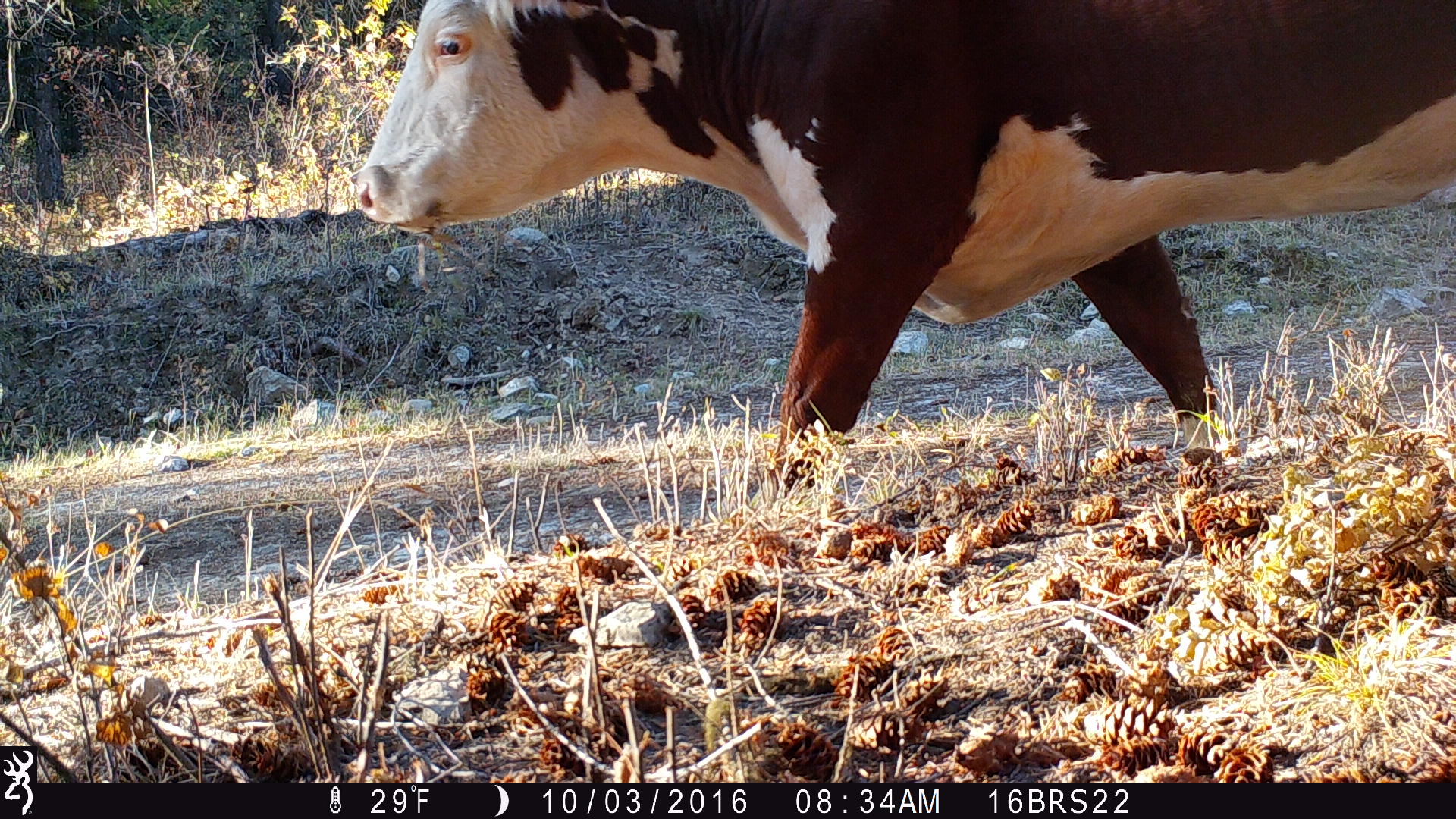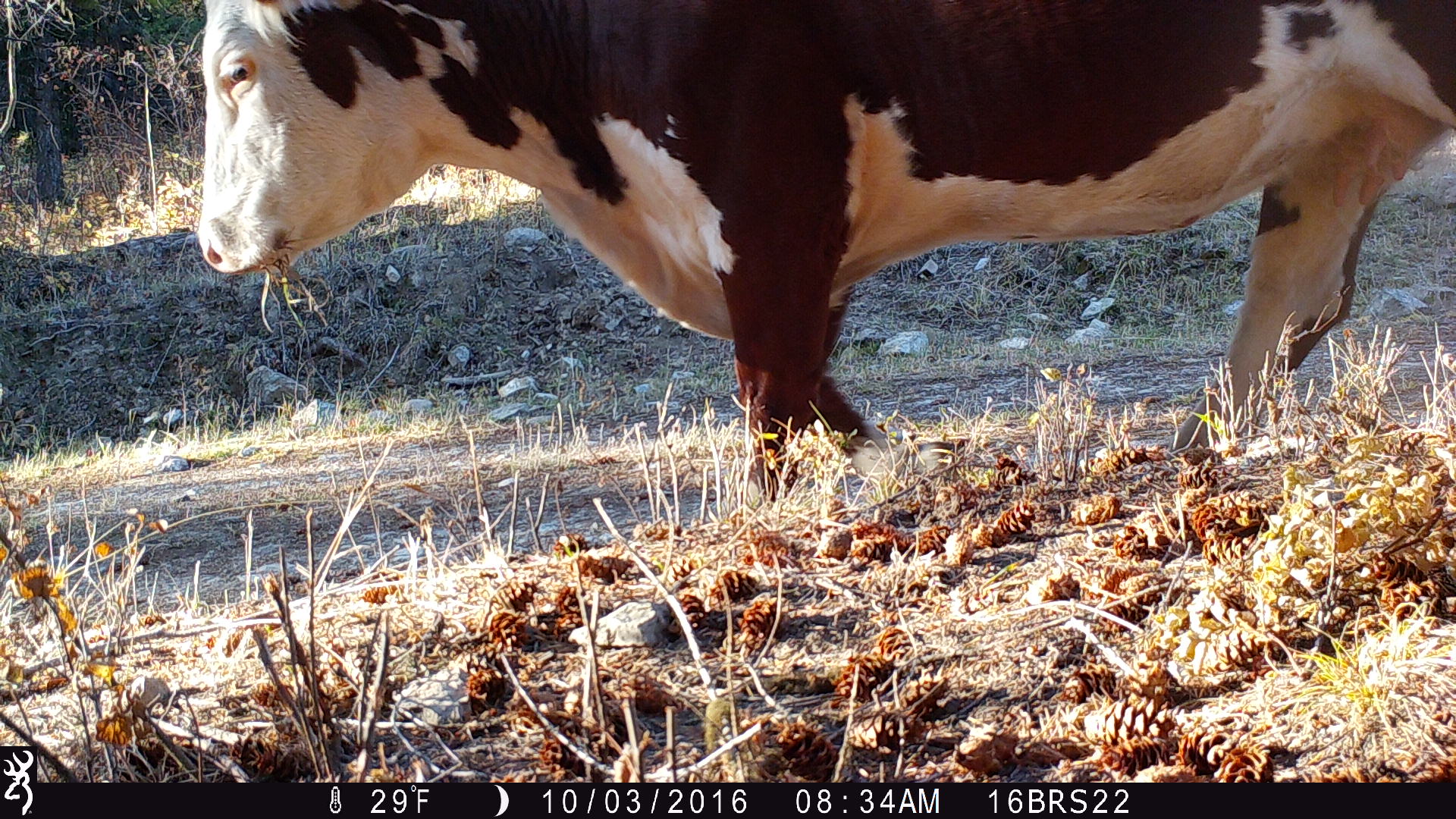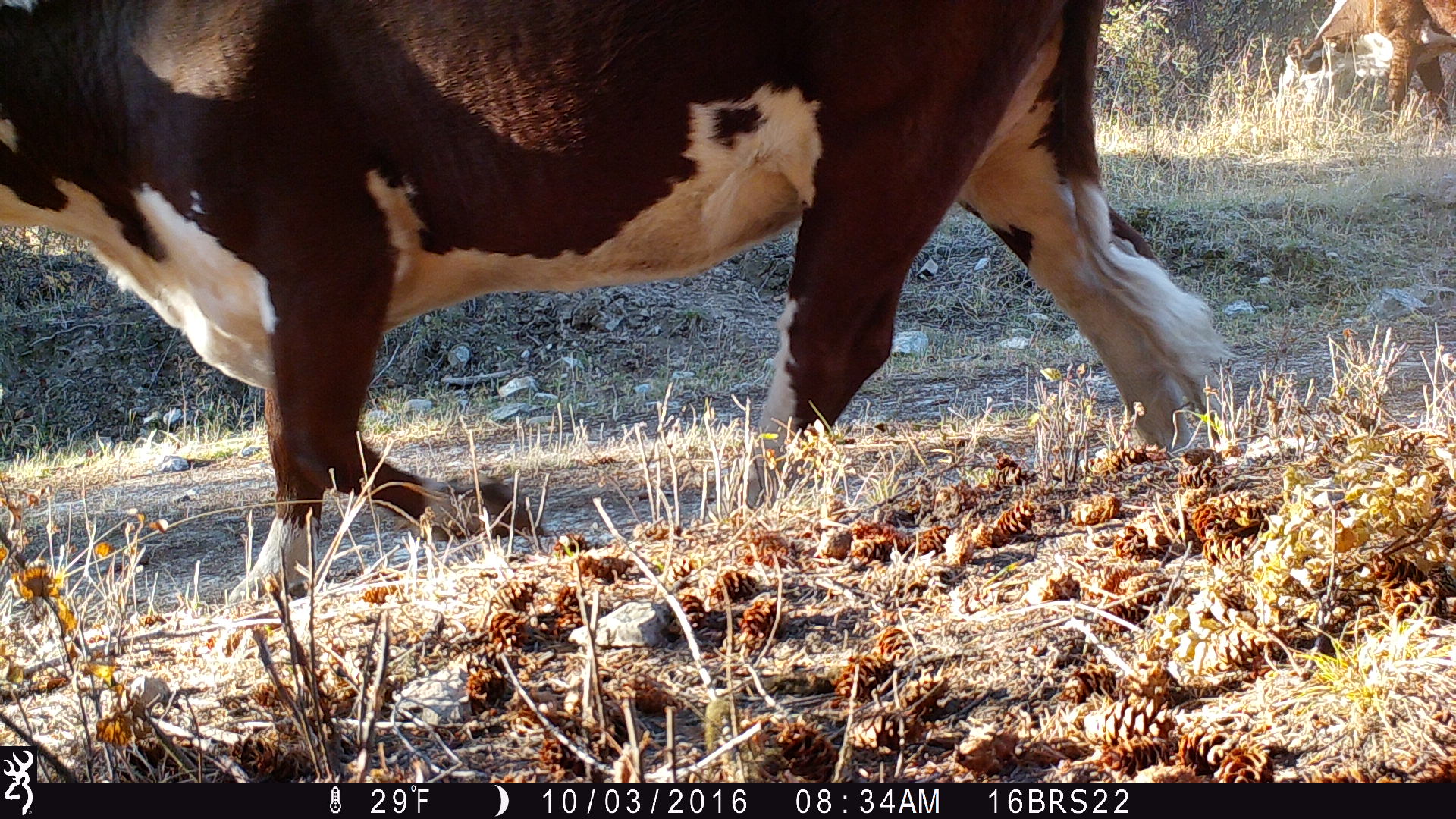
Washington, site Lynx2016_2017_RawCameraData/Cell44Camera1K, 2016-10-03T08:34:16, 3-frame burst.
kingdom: Animalia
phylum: Chordata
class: Mammalia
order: Artiodactyla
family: Bovidae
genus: Bos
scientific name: Bos taurus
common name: domestic cattle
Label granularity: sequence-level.